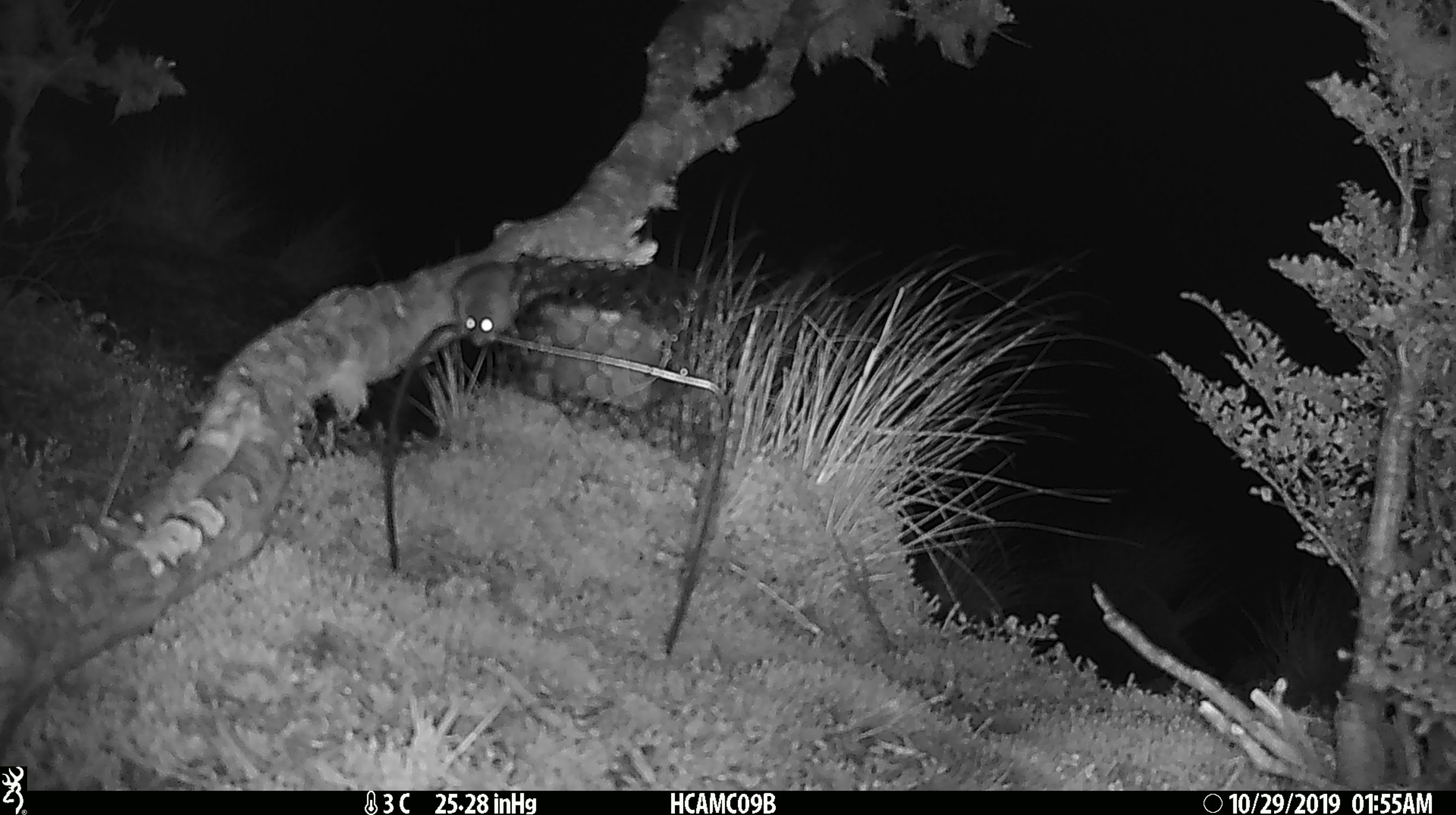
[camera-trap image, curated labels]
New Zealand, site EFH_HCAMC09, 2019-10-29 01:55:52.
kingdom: Animalia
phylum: Chordata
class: Mammalia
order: Rodentia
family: Muridae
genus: Mus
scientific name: Mus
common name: mouse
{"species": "mouse (Mus)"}